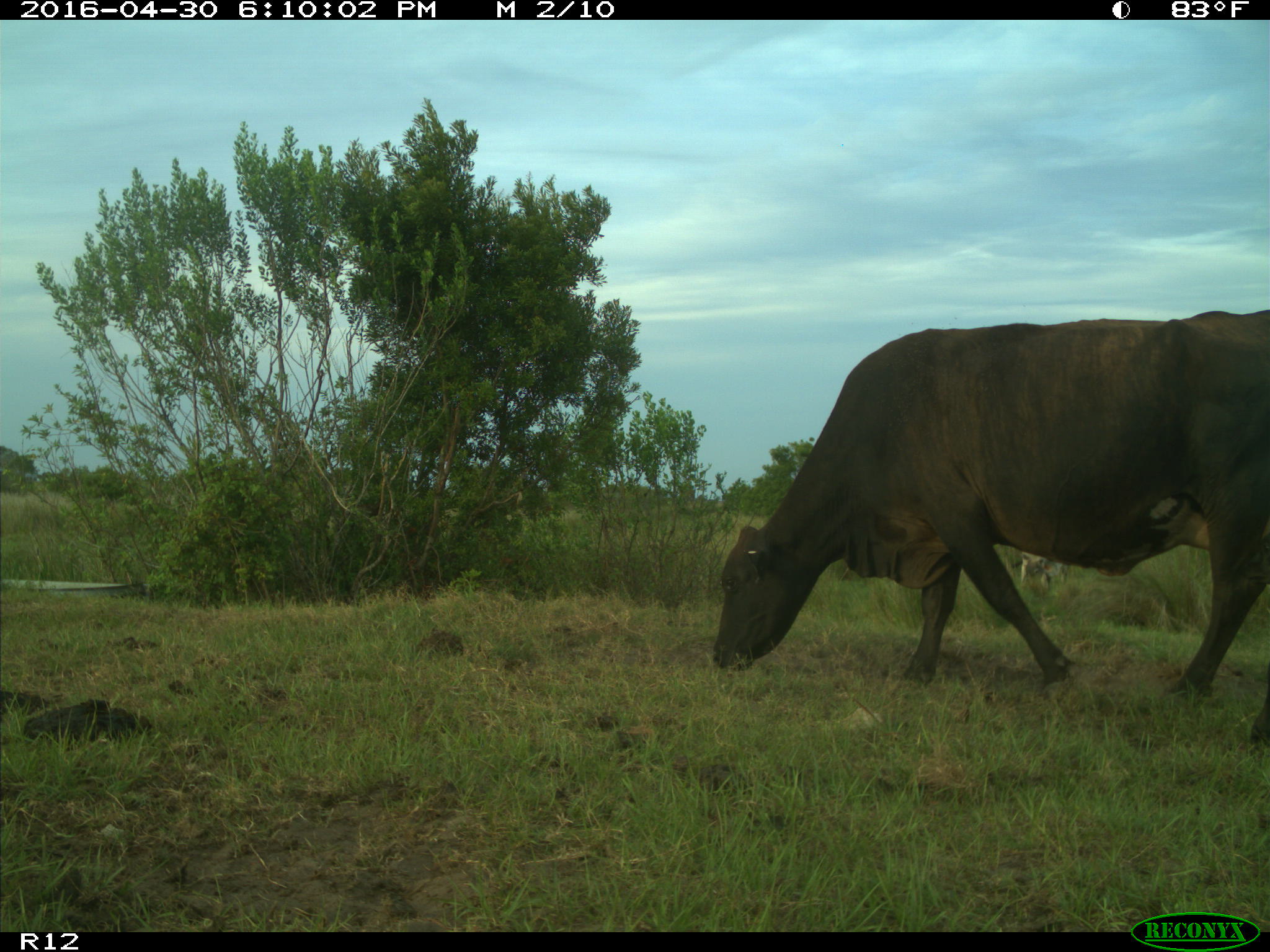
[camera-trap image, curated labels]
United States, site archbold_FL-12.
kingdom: Animalia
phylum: Chordata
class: Mammalia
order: Artiodactyla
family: Bovidae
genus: Bos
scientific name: Bos taurus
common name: domestic cow